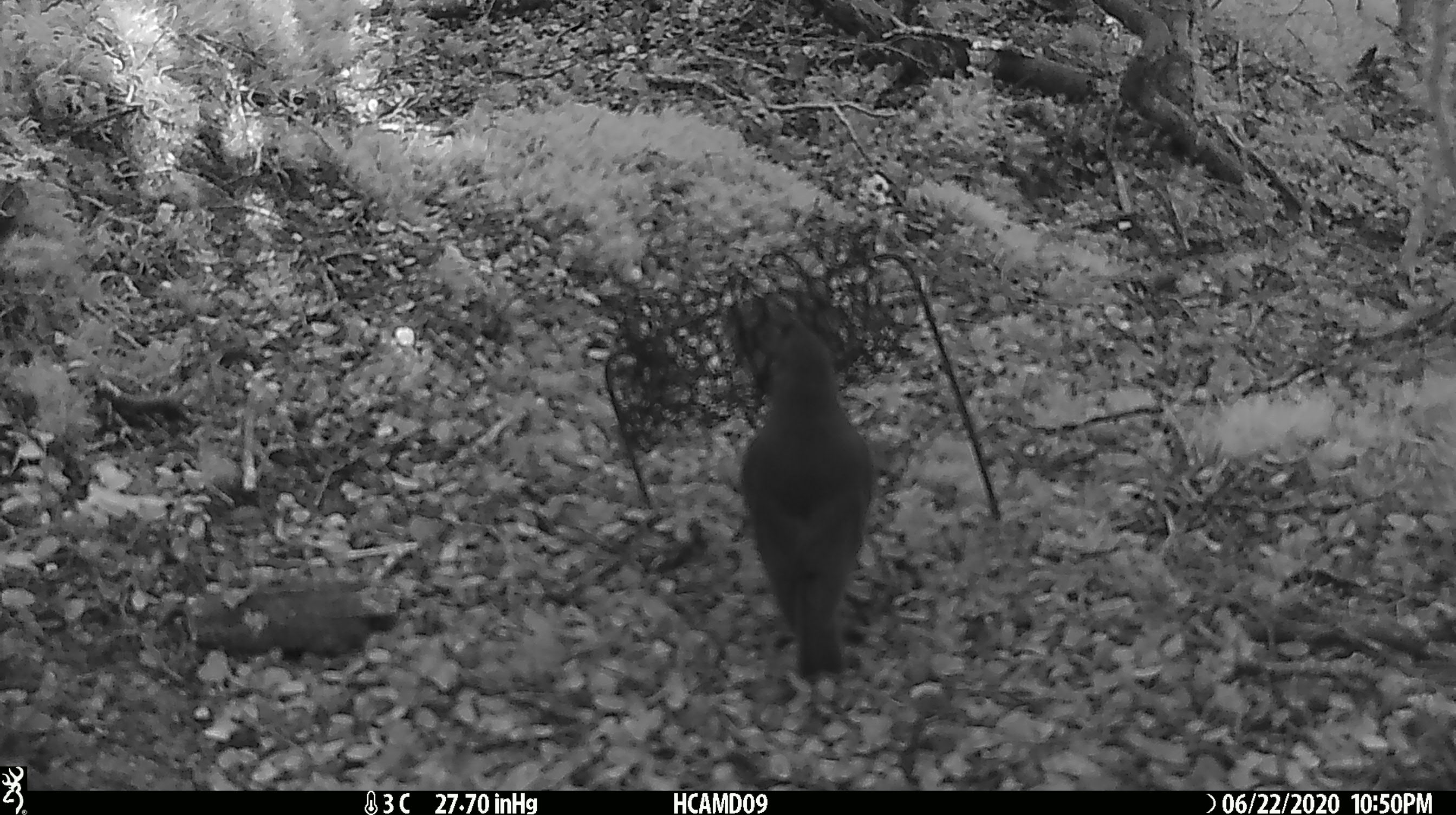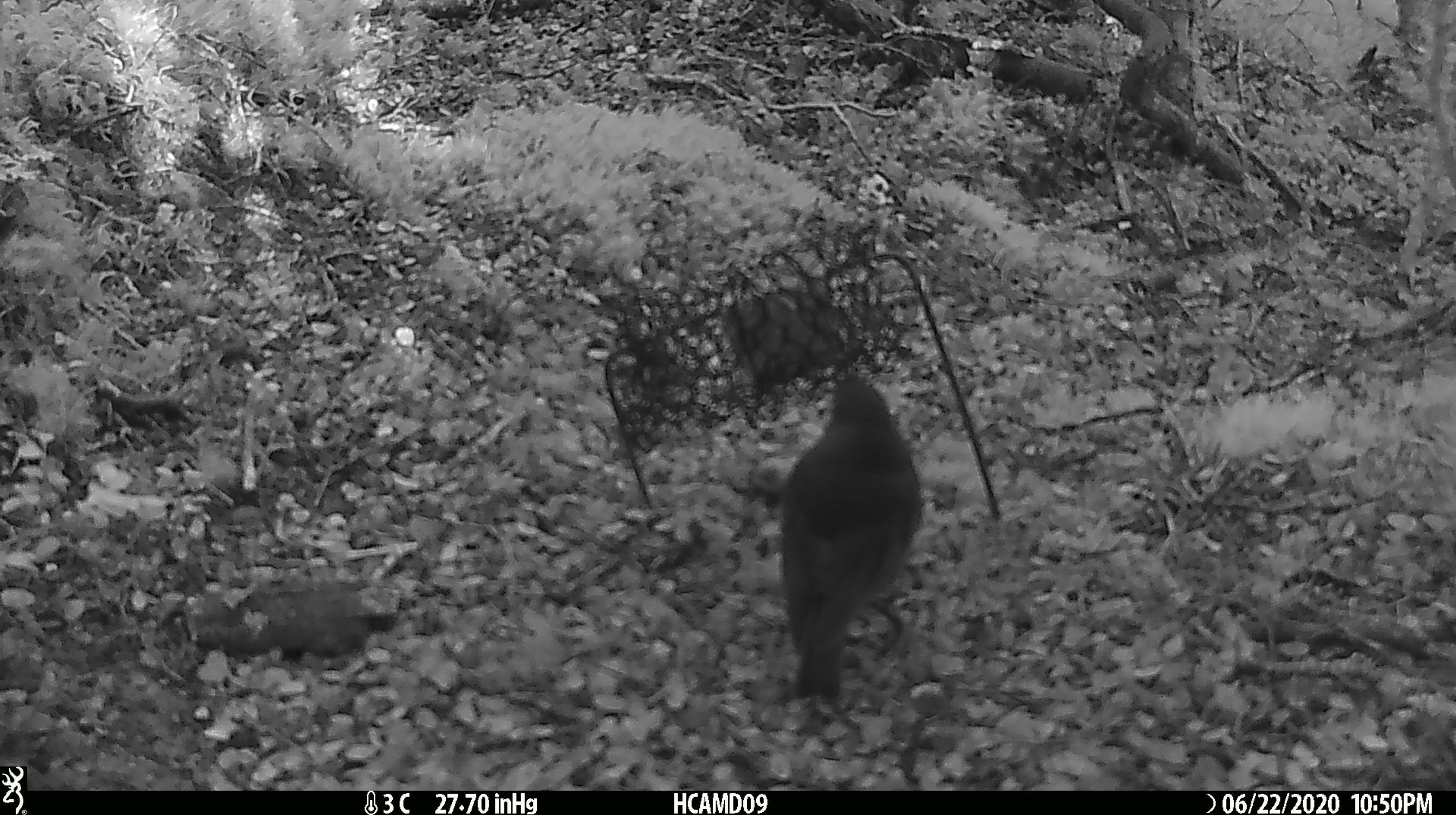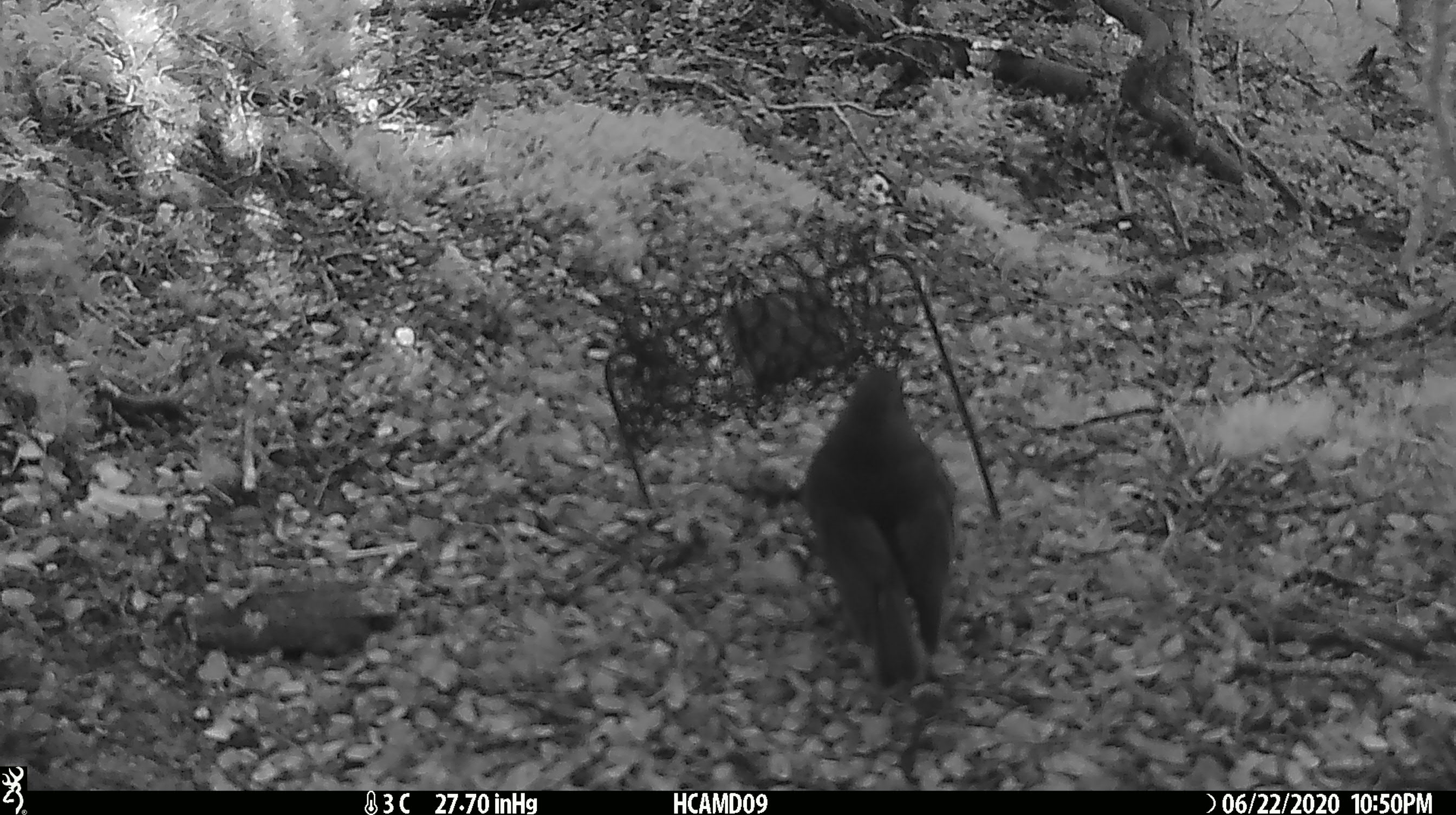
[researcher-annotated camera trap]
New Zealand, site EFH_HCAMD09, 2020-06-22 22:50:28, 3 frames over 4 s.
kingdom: Animalia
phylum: Chordata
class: Aves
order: Passeriformes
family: Petroicidae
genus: Petroica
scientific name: Petroica australis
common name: new zealand robin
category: robin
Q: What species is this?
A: Robin (new zealand robin) (Petroica australis).